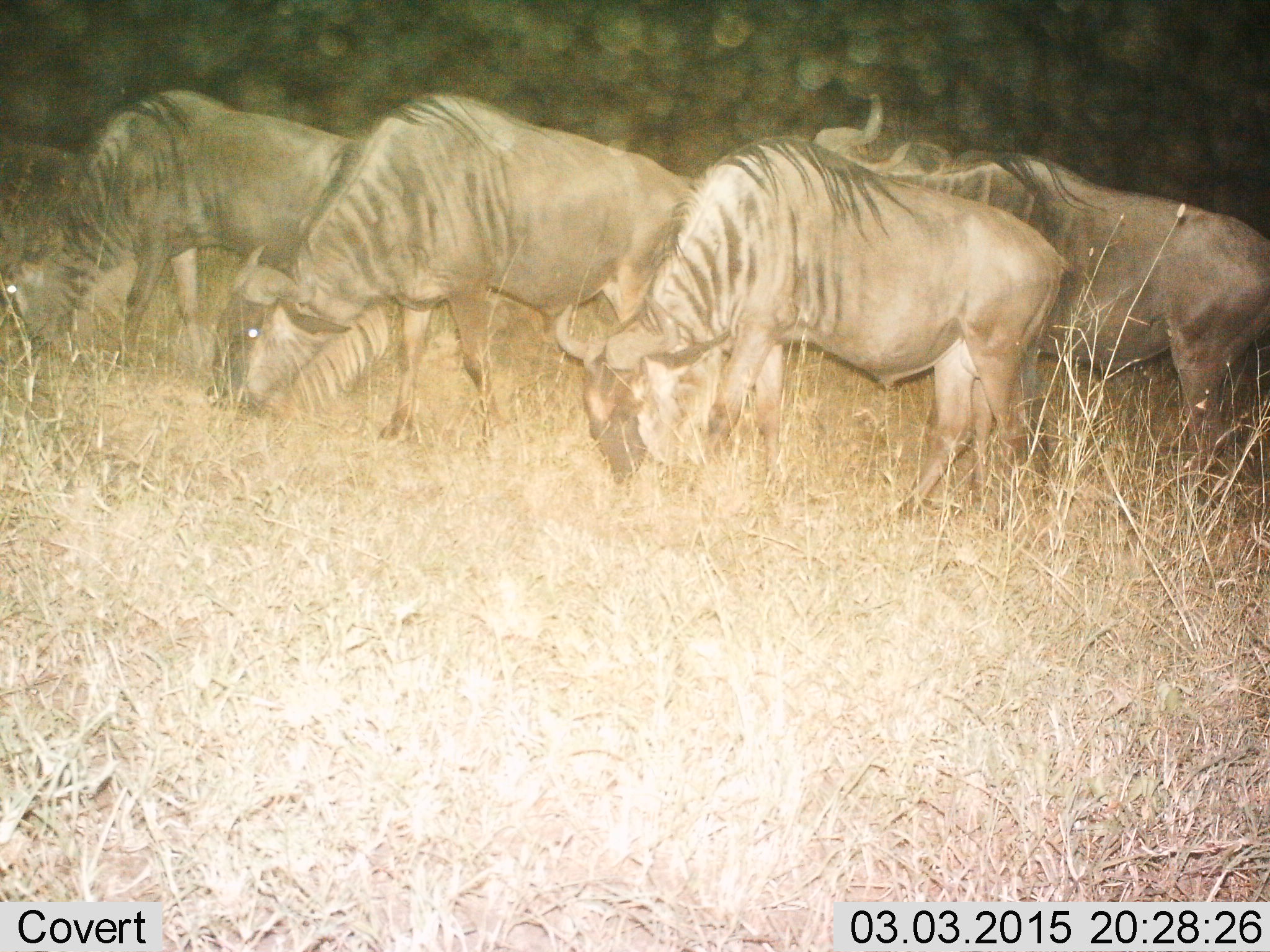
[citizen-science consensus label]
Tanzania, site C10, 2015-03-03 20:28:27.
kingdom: Animalia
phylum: Chordata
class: Mammalia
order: Artiodactyla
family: Bovidae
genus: Connochaetes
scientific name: Connochaetes taurinus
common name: blue wildebeest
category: wildebeest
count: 4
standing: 50%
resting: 0%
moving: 10%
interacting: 0%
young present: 0%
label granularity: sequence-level